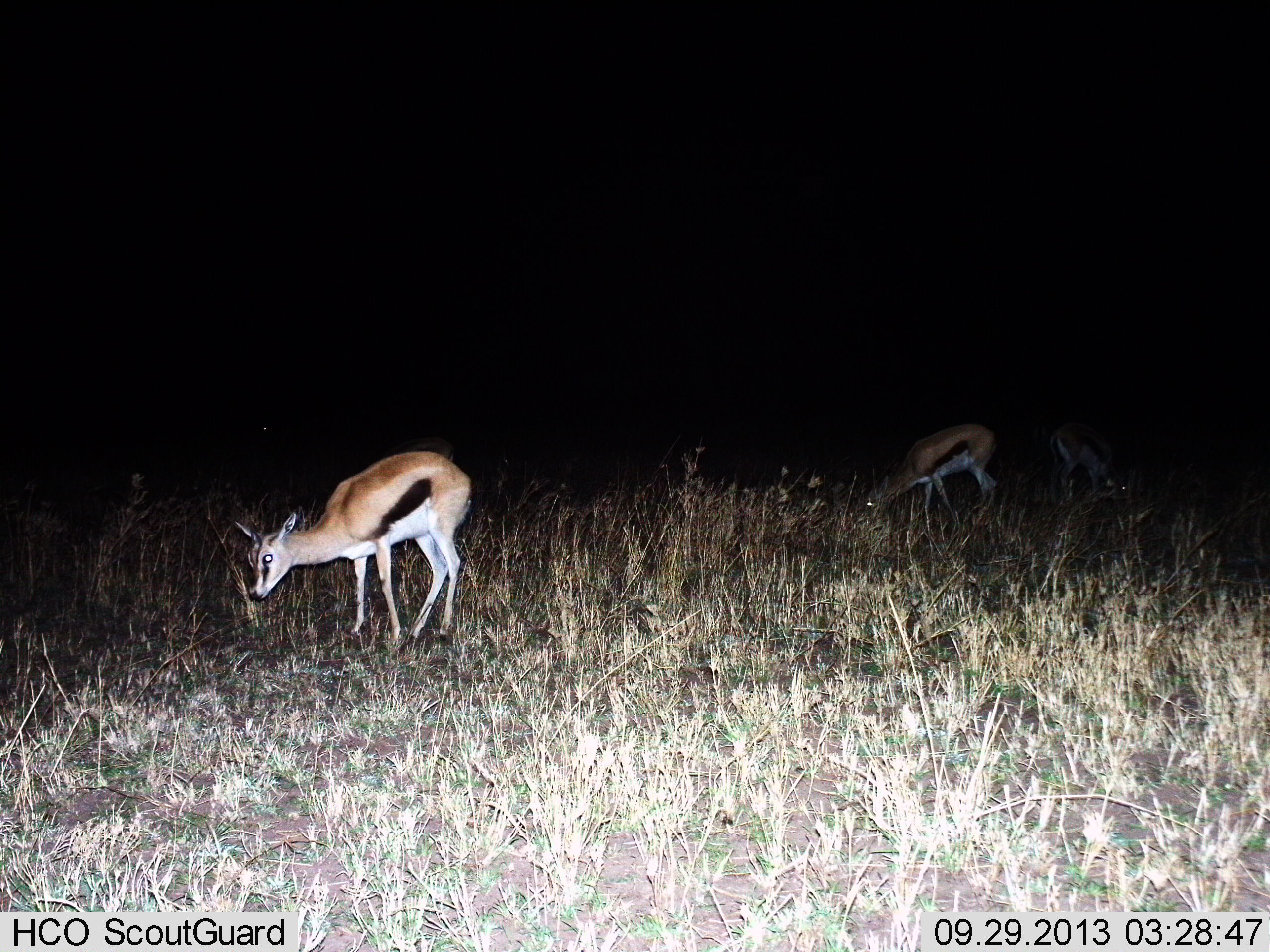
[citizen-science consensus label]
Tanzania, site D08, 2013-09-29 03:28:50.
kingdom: Animalia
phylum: Chordata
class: Mammalia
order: Artiodactyla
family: Bovidae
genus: Eudorcas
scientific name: Eudorcas thomsonii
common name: thomson's gazelle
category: gazellethomsons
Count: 3.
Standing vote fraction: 37%.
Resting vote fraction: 0%.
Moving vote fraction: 0%.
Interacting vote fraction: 0%.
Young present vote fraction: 0%.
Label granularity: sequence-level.